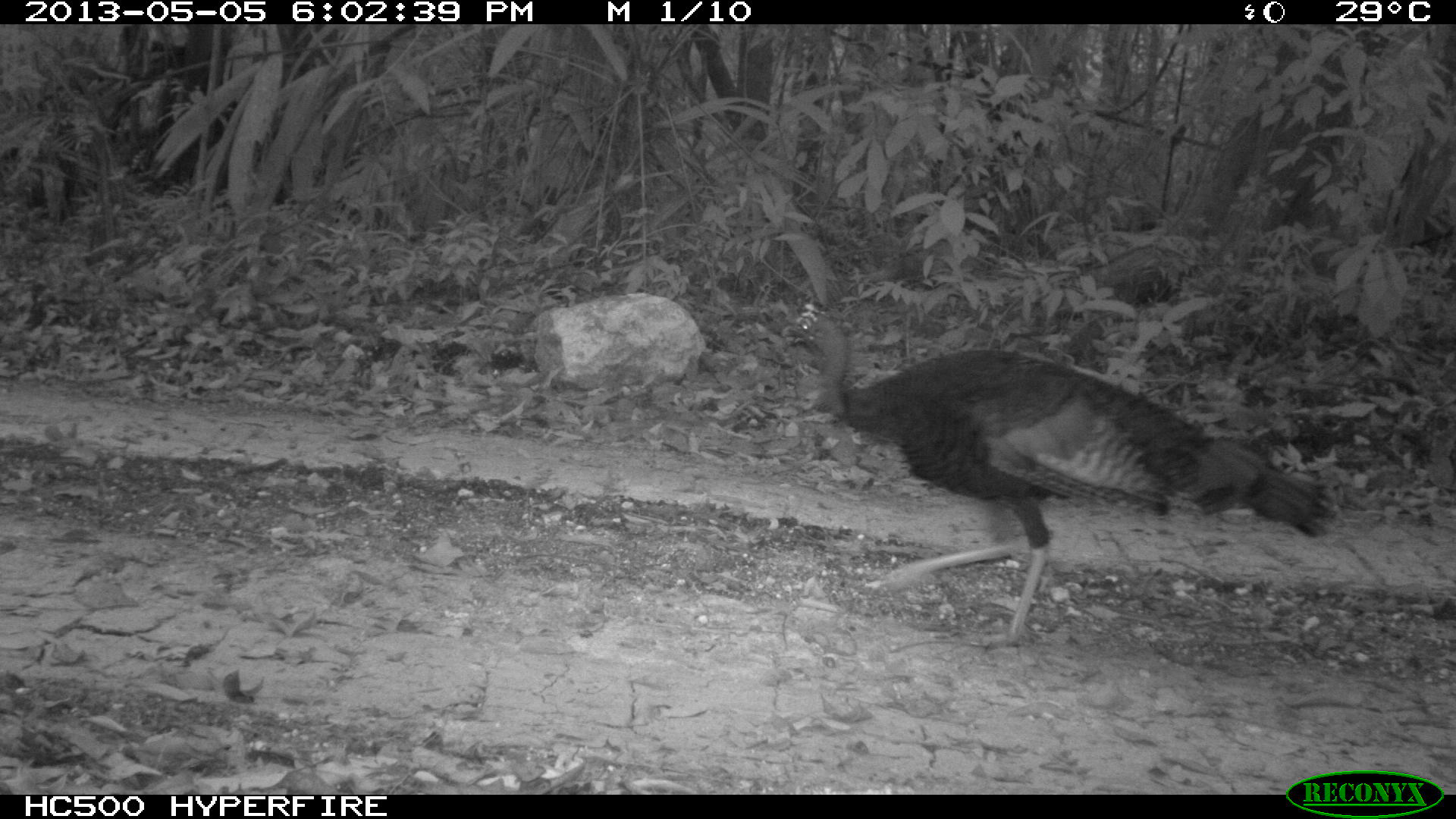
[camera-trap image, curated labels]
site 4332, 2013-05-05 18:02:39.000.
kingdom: Animalia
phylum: Chordata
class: Aves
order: Galliformes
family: Phasianidae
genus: Meleagris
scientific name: Meleagris ocellata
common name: ocellated turkey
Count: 1.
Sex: male.